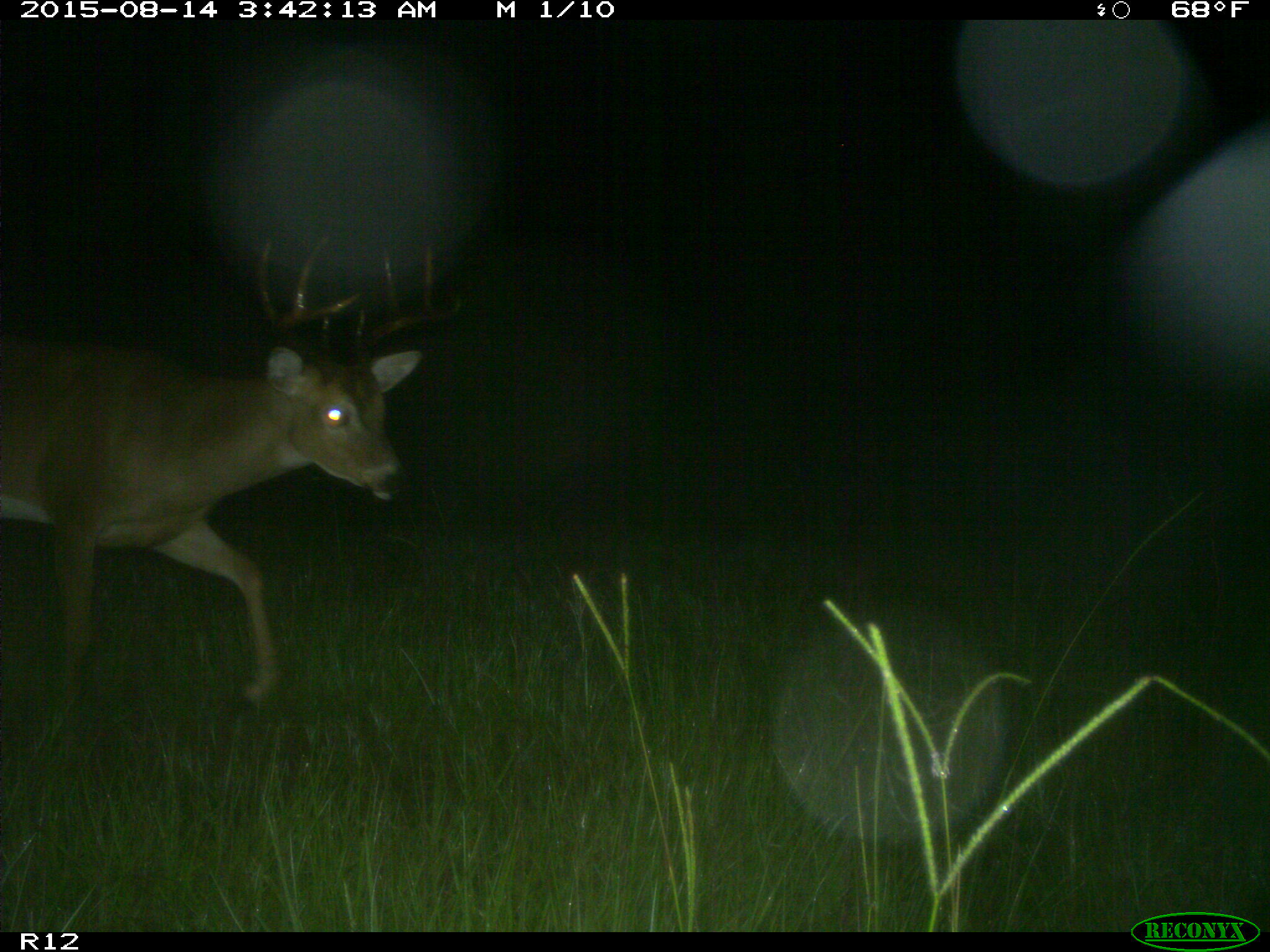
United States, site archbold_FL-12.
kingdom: Animalia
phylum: Chordata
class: Mammalia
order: Artiodactyla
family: Cervidae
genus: Odocoileus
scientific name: Odocoileus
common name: deer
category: unidentified deer